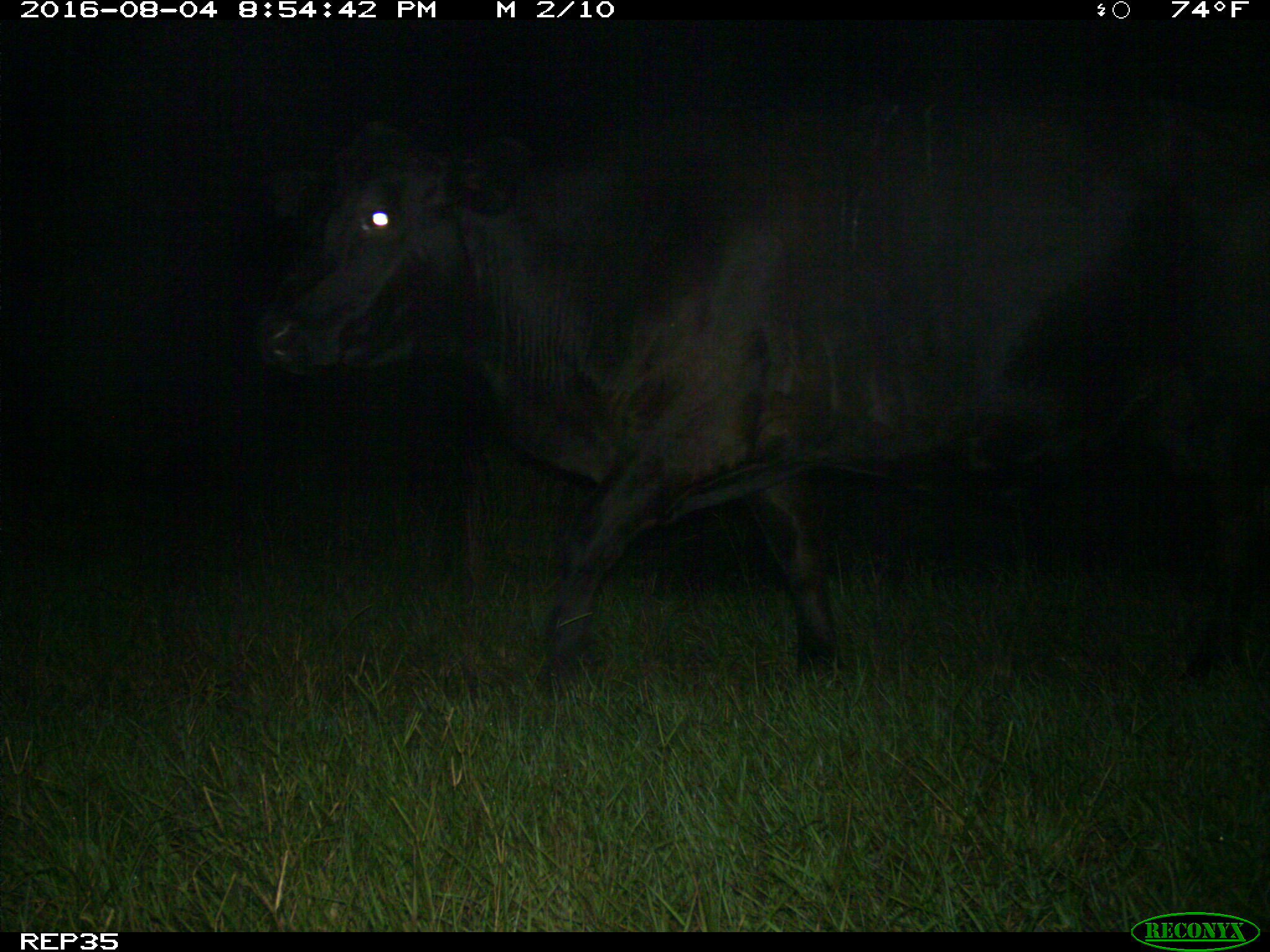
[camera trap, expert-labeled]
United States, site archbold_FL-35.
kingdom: Animalia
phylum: Chordata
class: Mammalia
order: Artiodactyla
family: Bovidae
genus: Bos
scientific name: Bos taurus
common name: domestic cow